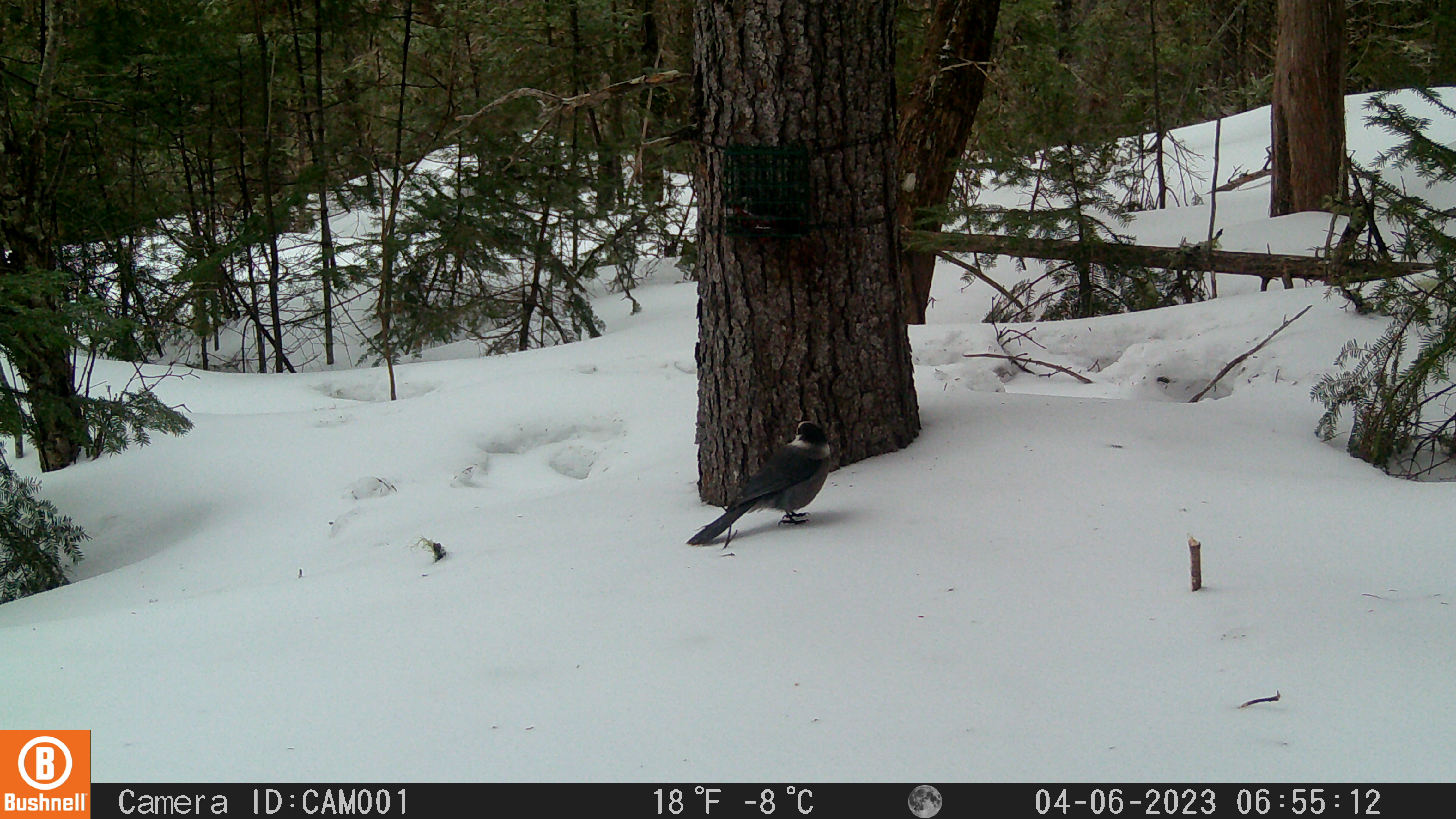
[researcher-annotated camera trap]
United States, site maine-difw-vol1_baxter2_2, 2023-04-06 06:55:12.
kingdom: Animalia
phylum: Chordata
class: Aves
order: Passeriformes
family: Corvidae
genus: Perisoreus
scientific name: Perisoreus canadensis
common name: canada jay